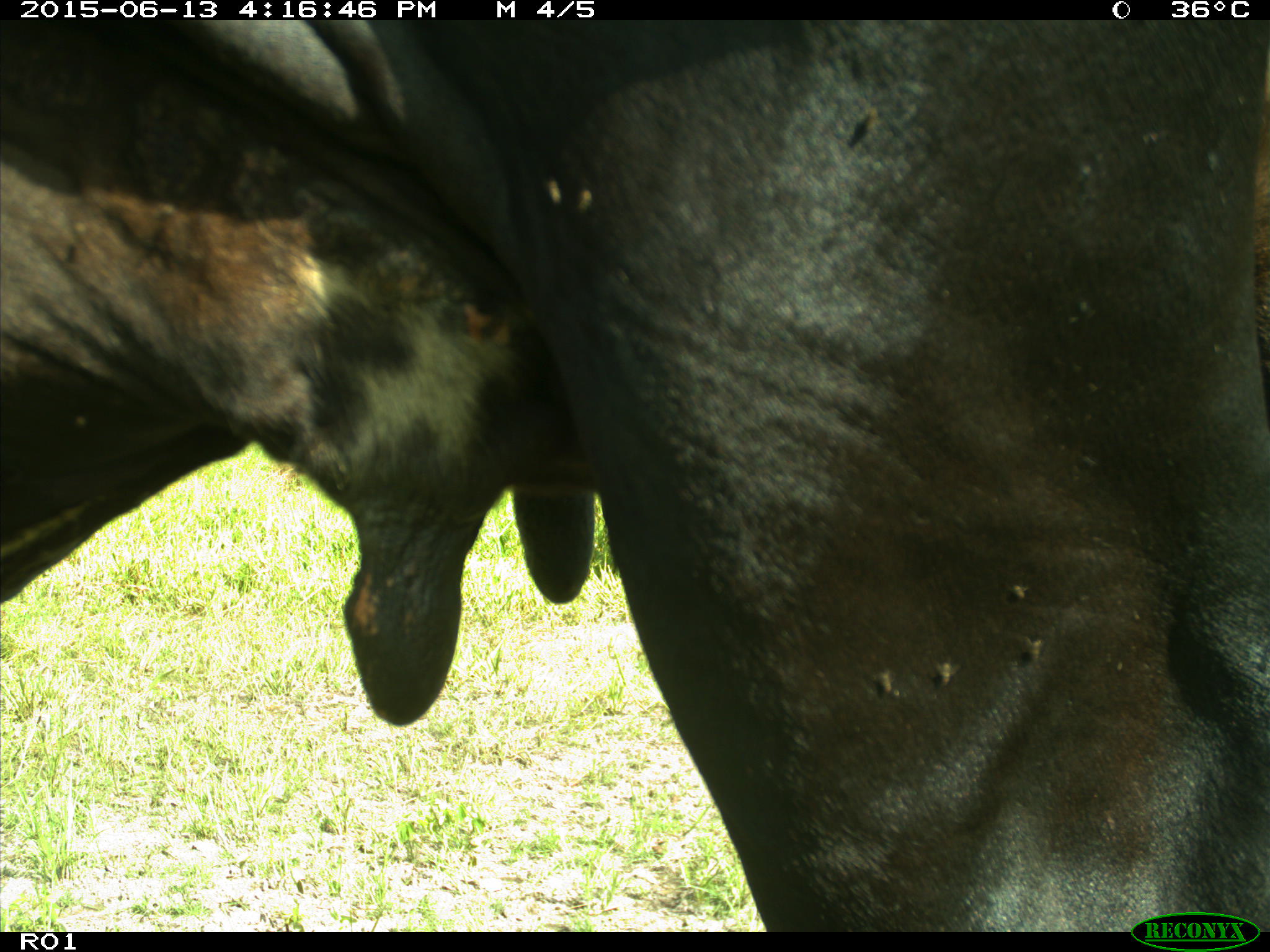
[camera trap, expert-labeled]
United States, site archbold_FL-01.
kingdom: Animalia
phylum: Chordata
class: Mammalia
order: Artiodactyla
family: Bovidae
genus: Bos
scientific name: Bos taurus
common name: domestic cow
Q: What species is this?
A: Bos taurus (domestic cow).